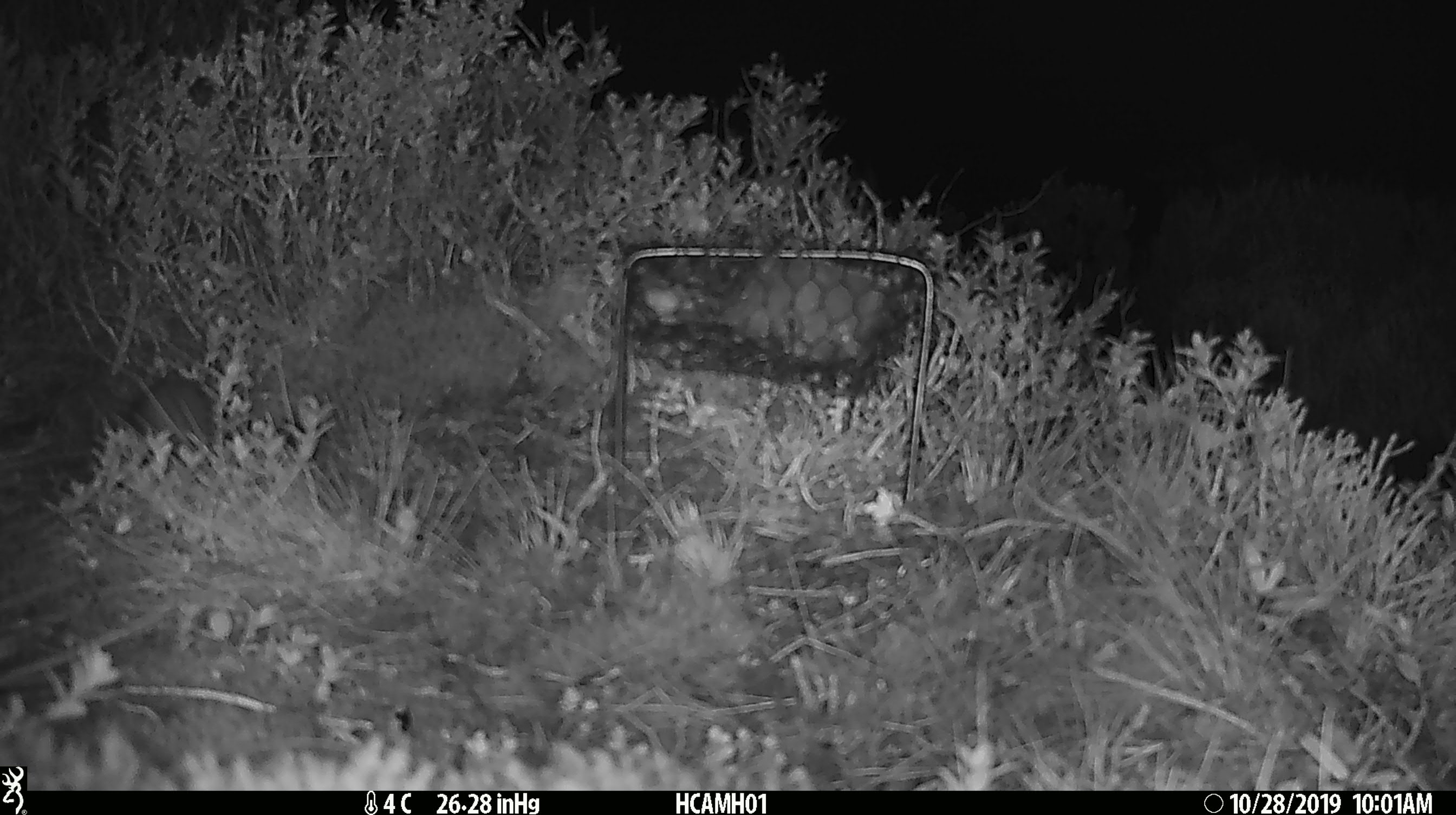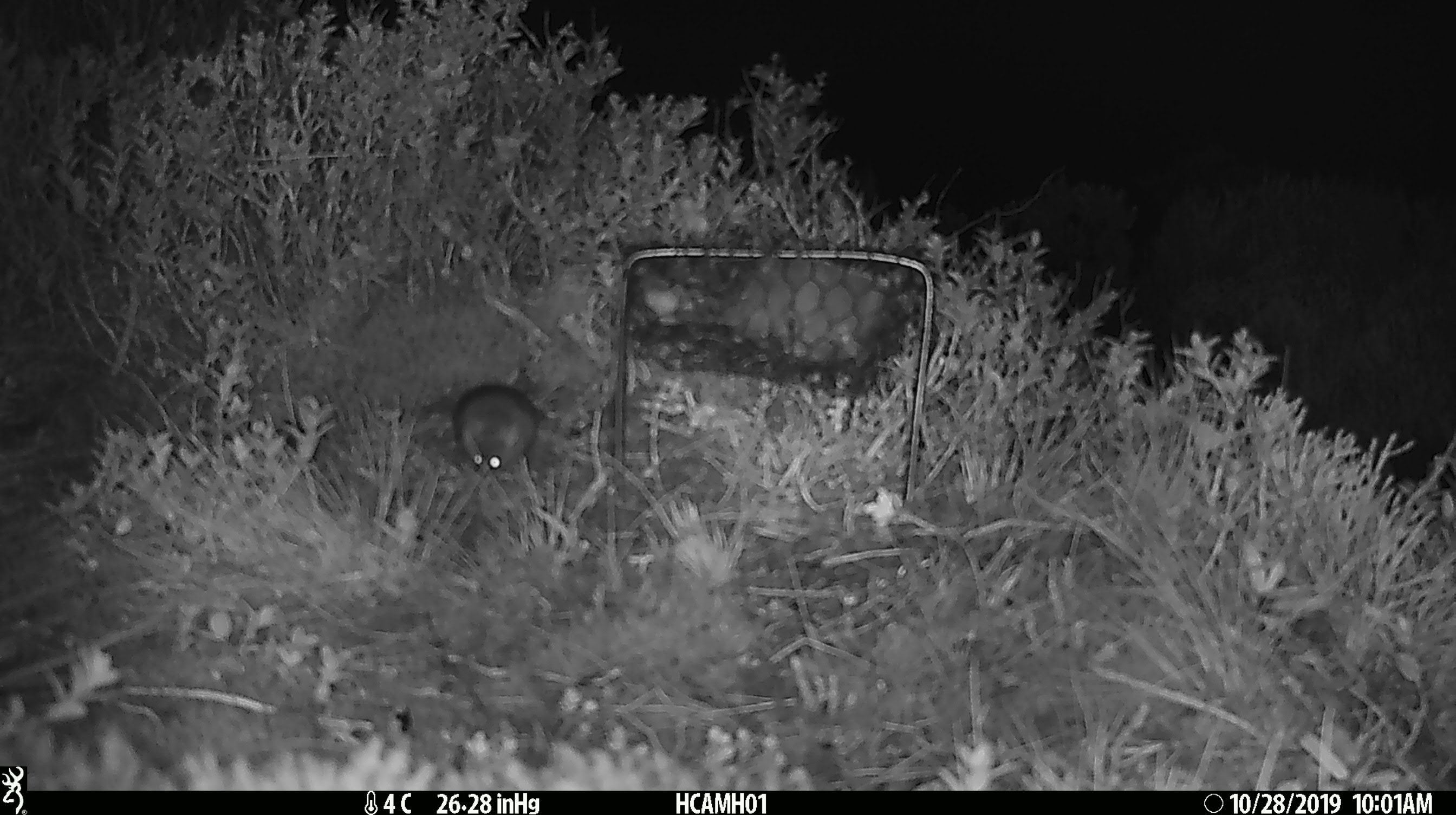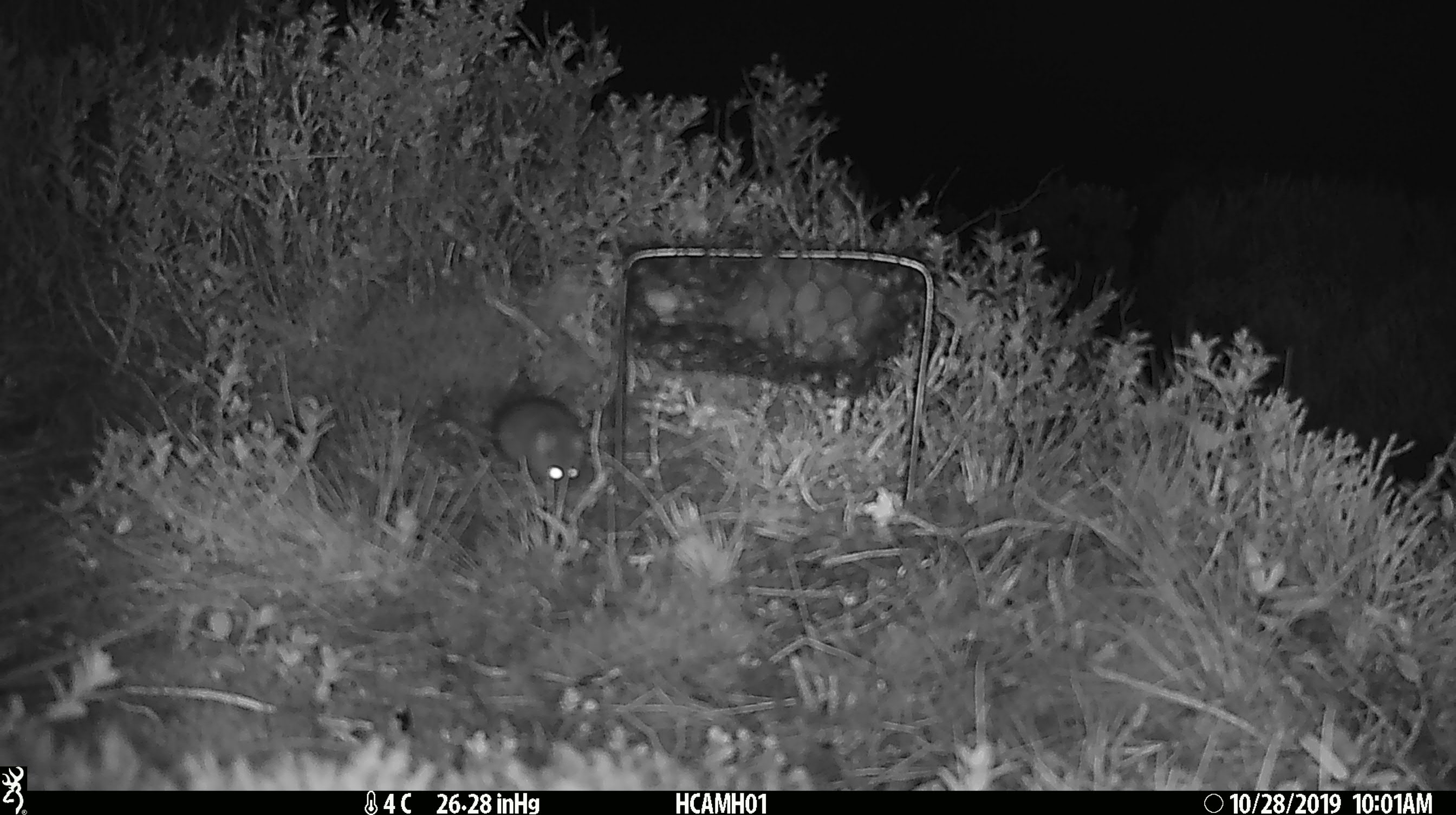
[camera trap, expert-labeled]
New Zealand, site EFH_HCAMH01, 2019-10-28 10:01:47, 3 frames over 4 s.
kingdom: Animalia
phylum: Chordata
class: Mammalia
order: Rodentia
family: Muridae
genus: Mus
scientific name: Mus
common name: mouse